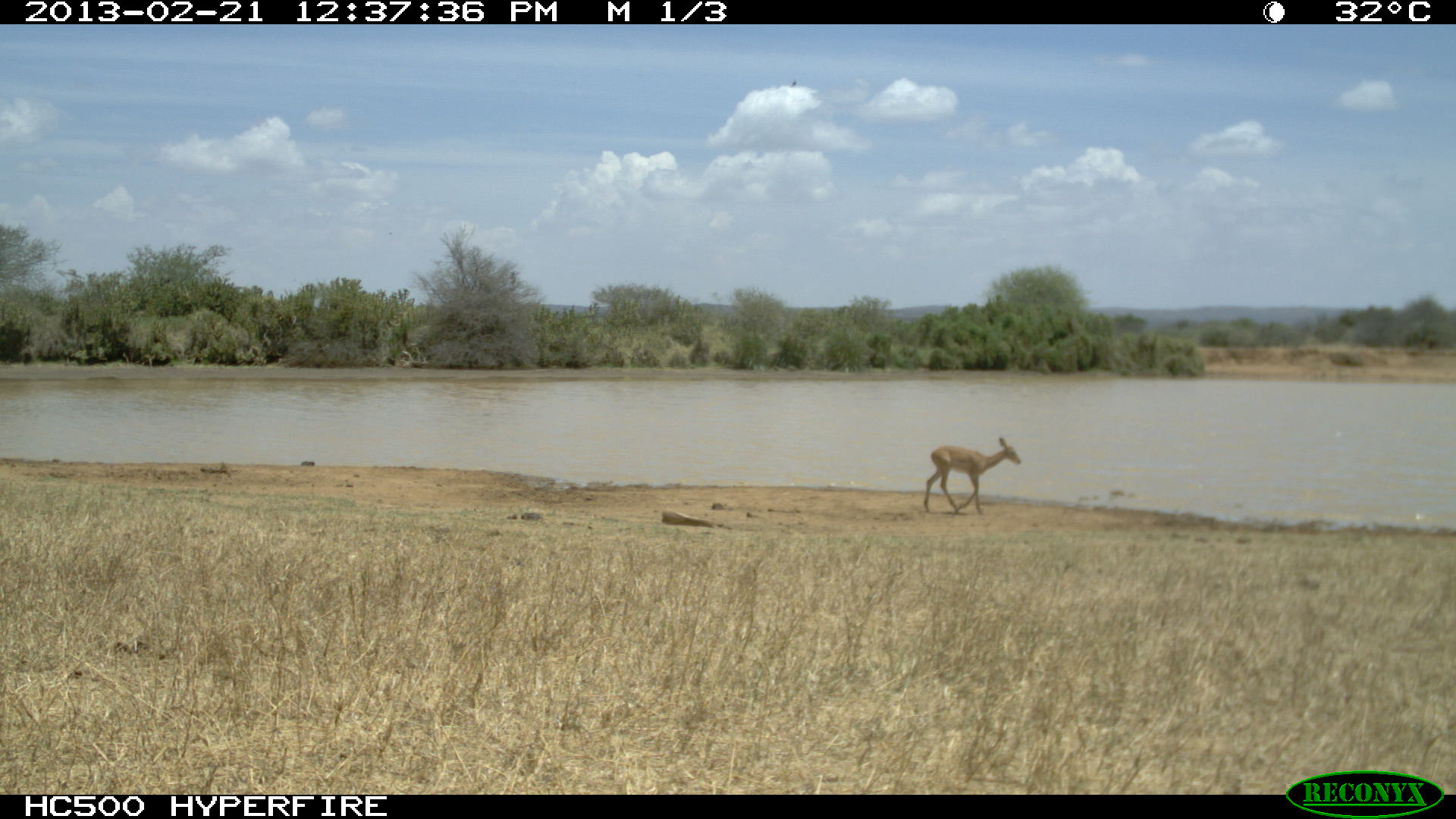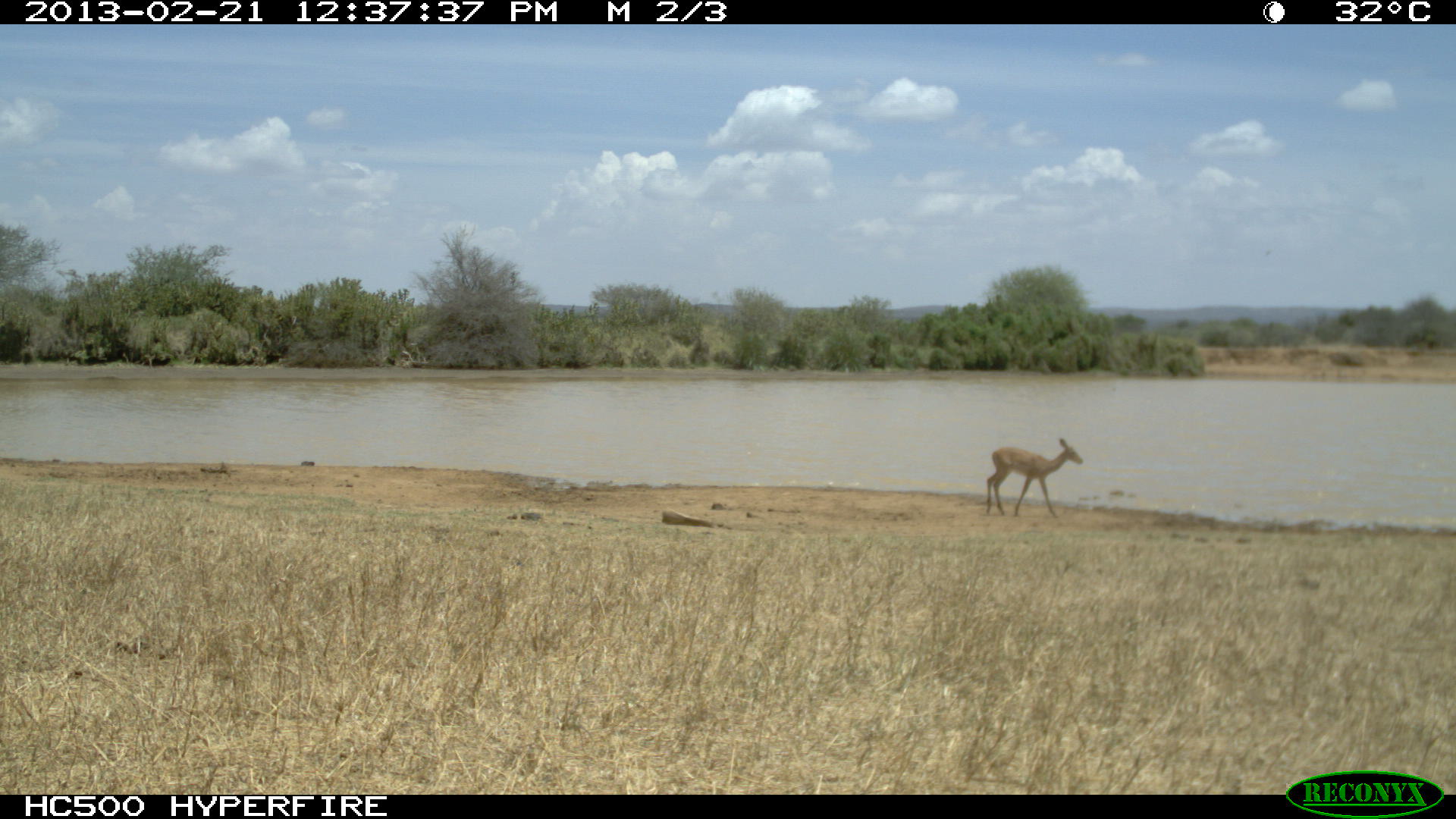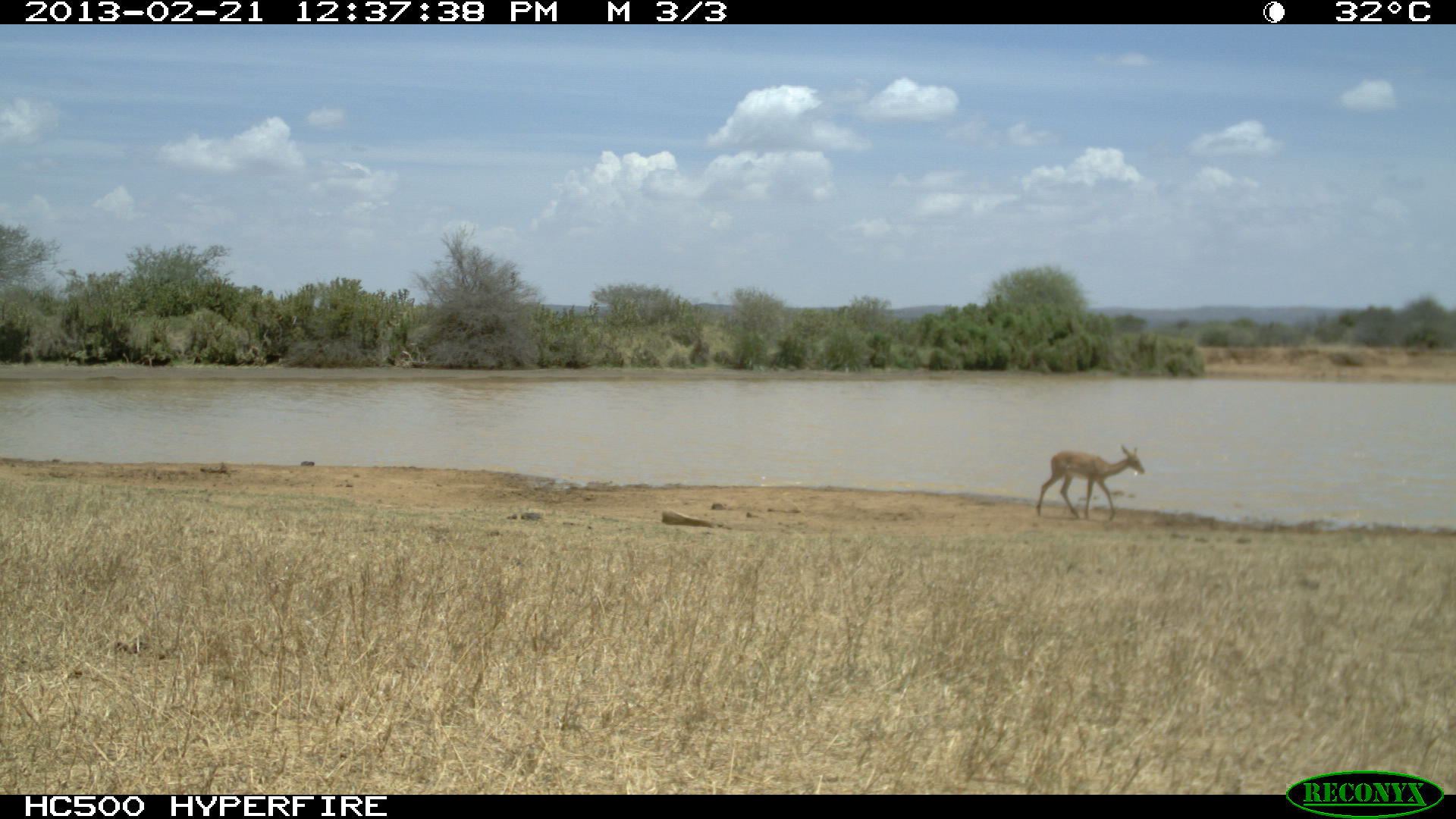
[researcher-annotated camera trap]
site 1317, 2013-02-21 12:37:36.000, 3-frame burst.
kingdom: Animalia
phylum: Chordata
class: Mammalia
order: Artiodactyla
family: Bovidae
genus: Aepyceros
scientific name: Aepyceros melampus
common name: impala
Aepyceros melampus (impala), count 1.